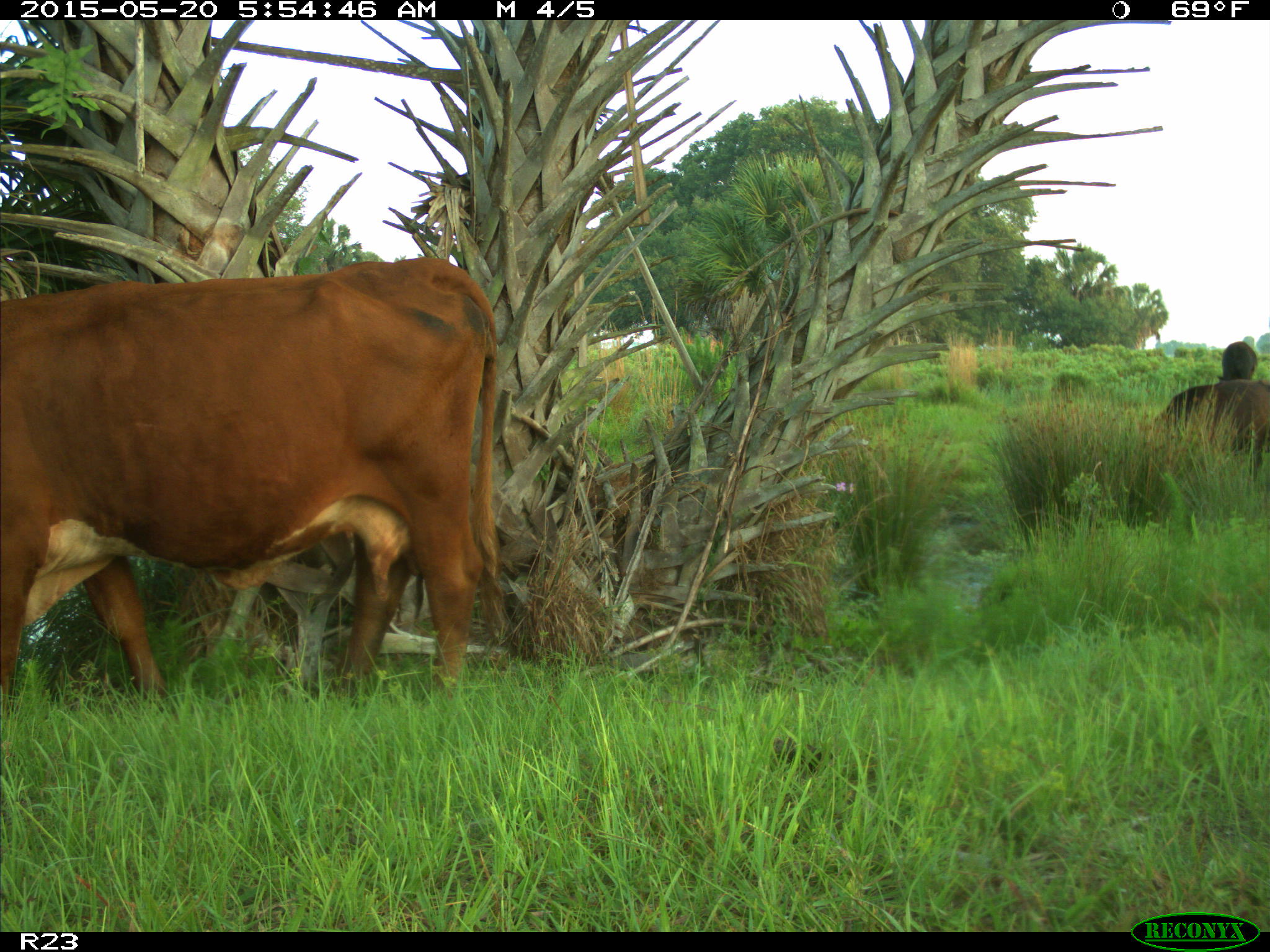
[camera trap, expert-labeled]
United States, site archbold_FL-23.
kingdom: Animalia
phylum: Chordata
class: Mammalia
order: Artiodactyla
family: Bovidae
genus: Bos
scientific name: Bos taurus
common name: domestic cow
Bos taurus (domestic cow).